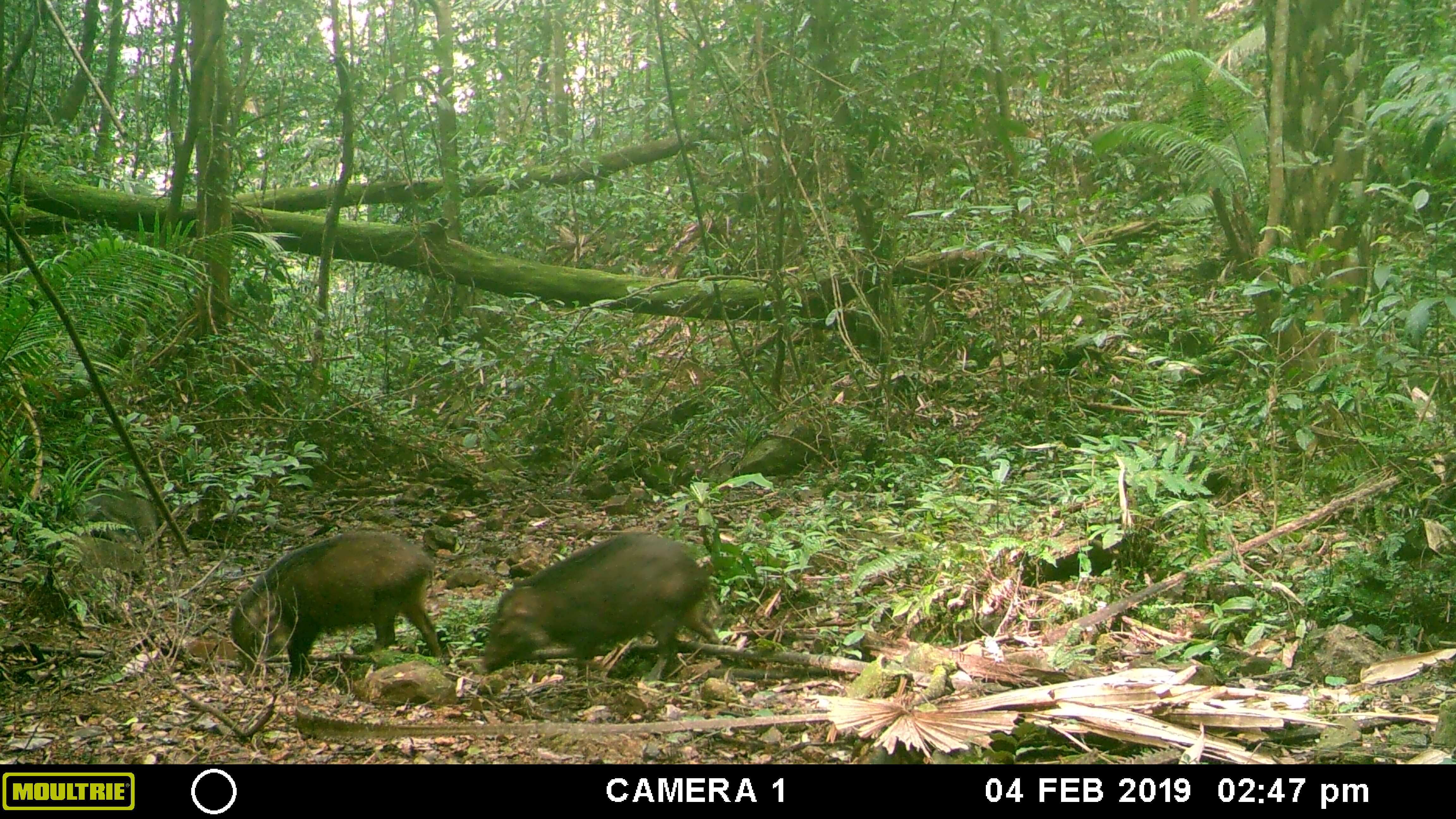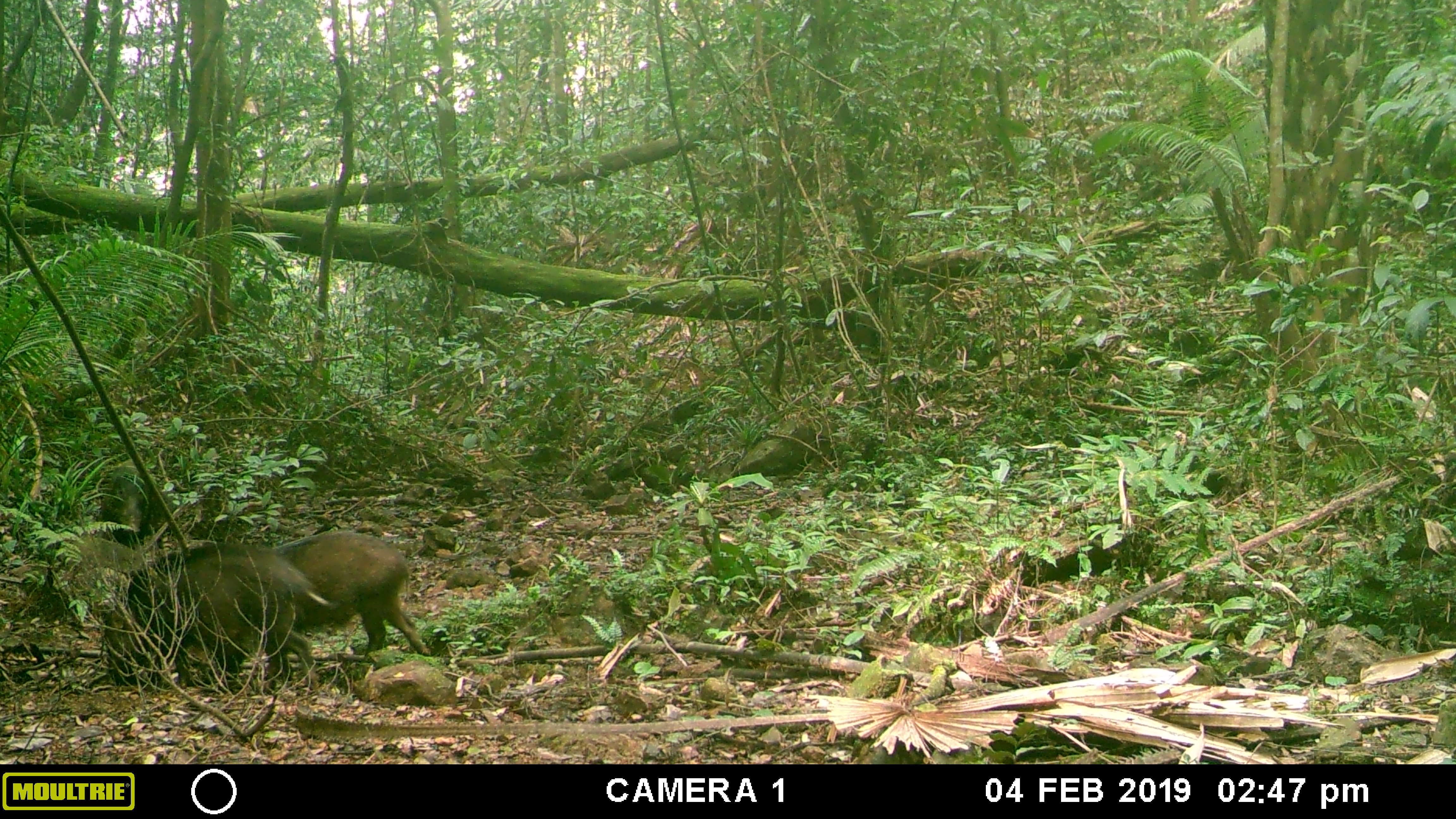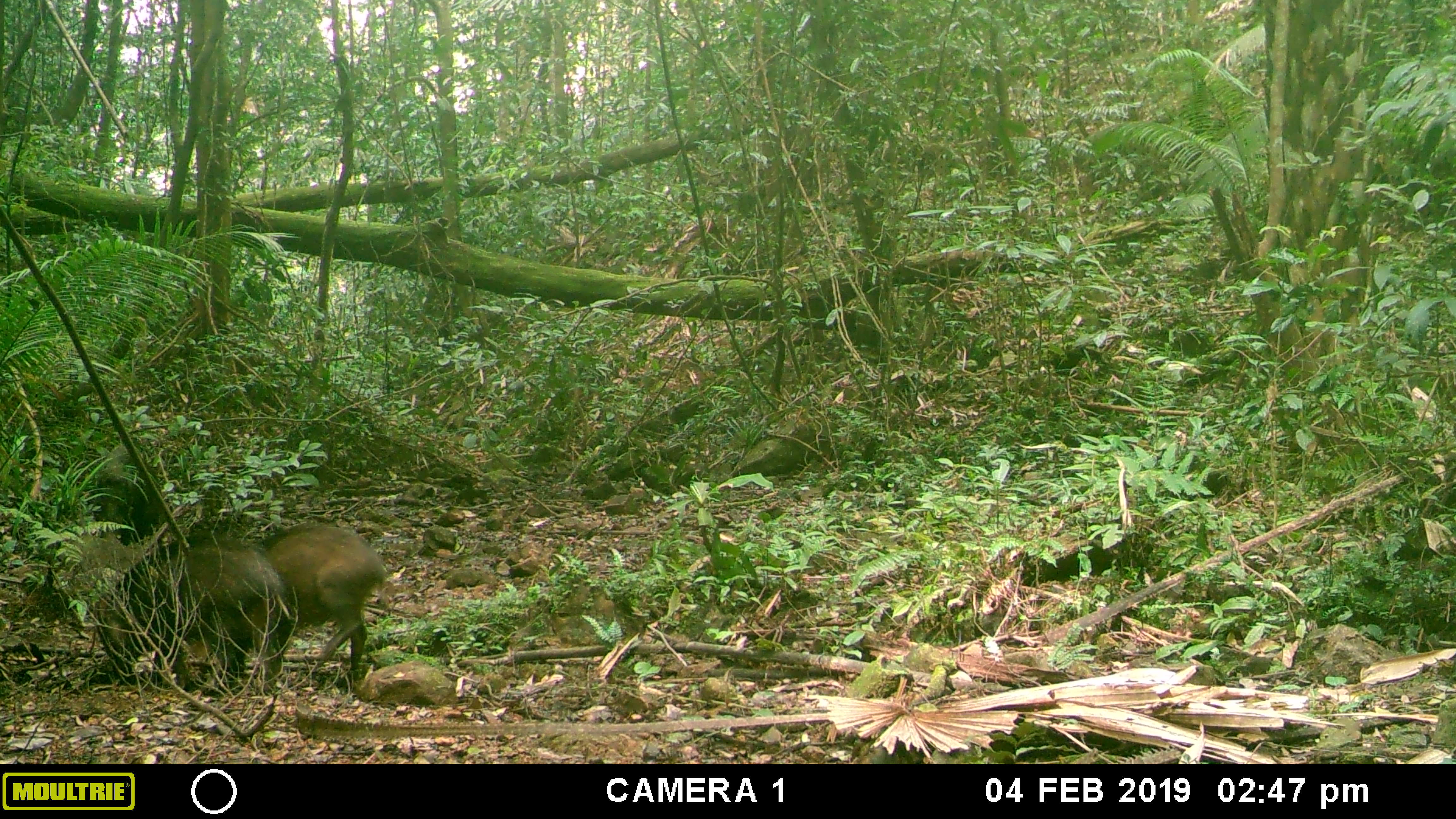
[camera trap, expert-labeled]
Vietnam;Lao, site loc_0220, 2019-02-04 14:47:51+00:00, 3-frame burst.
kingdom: Animalia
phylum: Chordata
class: Mammalia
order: Artiodactyla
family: Suidae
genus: Sus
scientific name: Sus scrofa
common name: eurasian wild pig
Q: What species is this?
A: Eurasian wild pig (Sus scrofa).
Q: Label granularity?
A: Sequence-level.